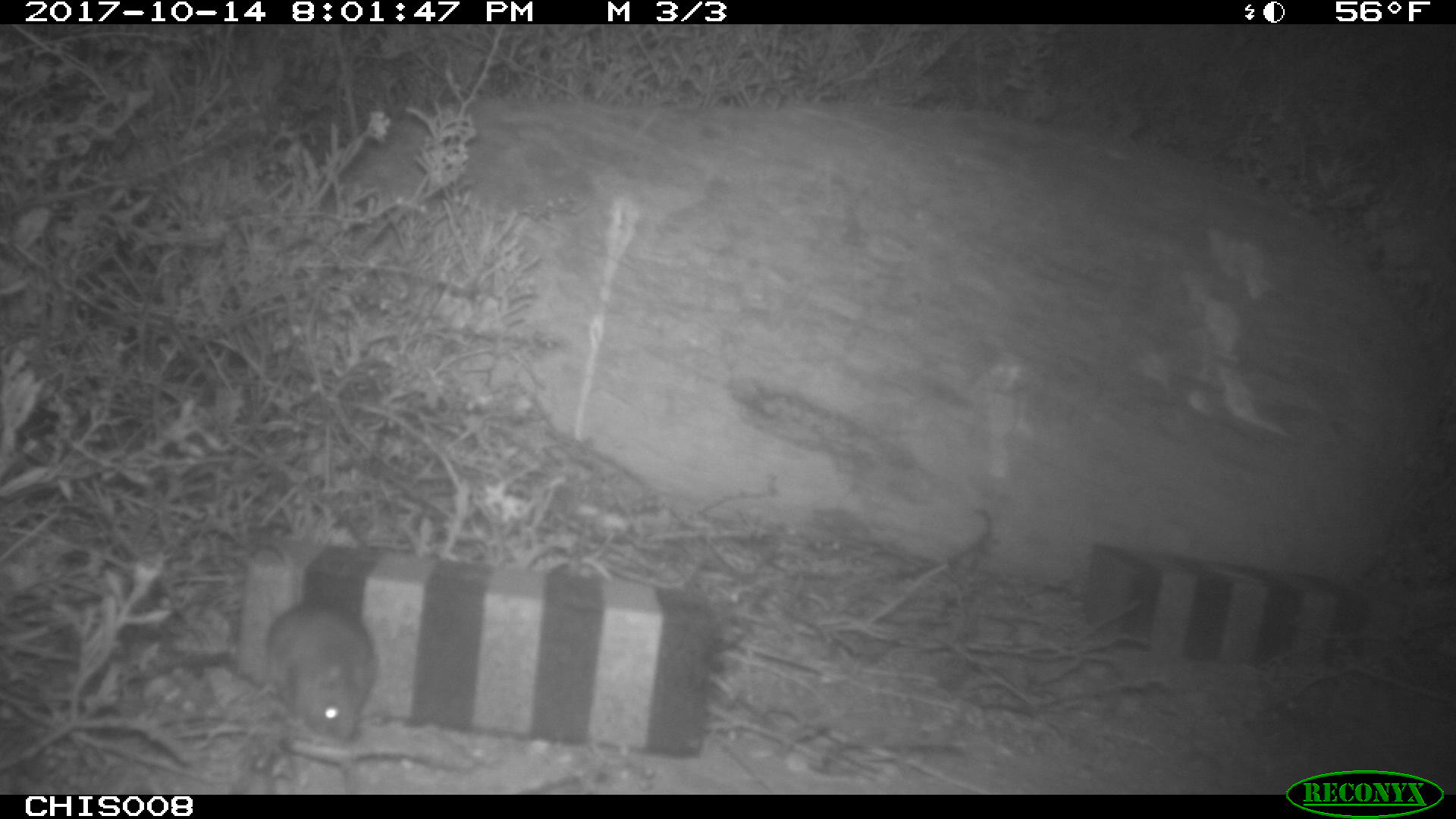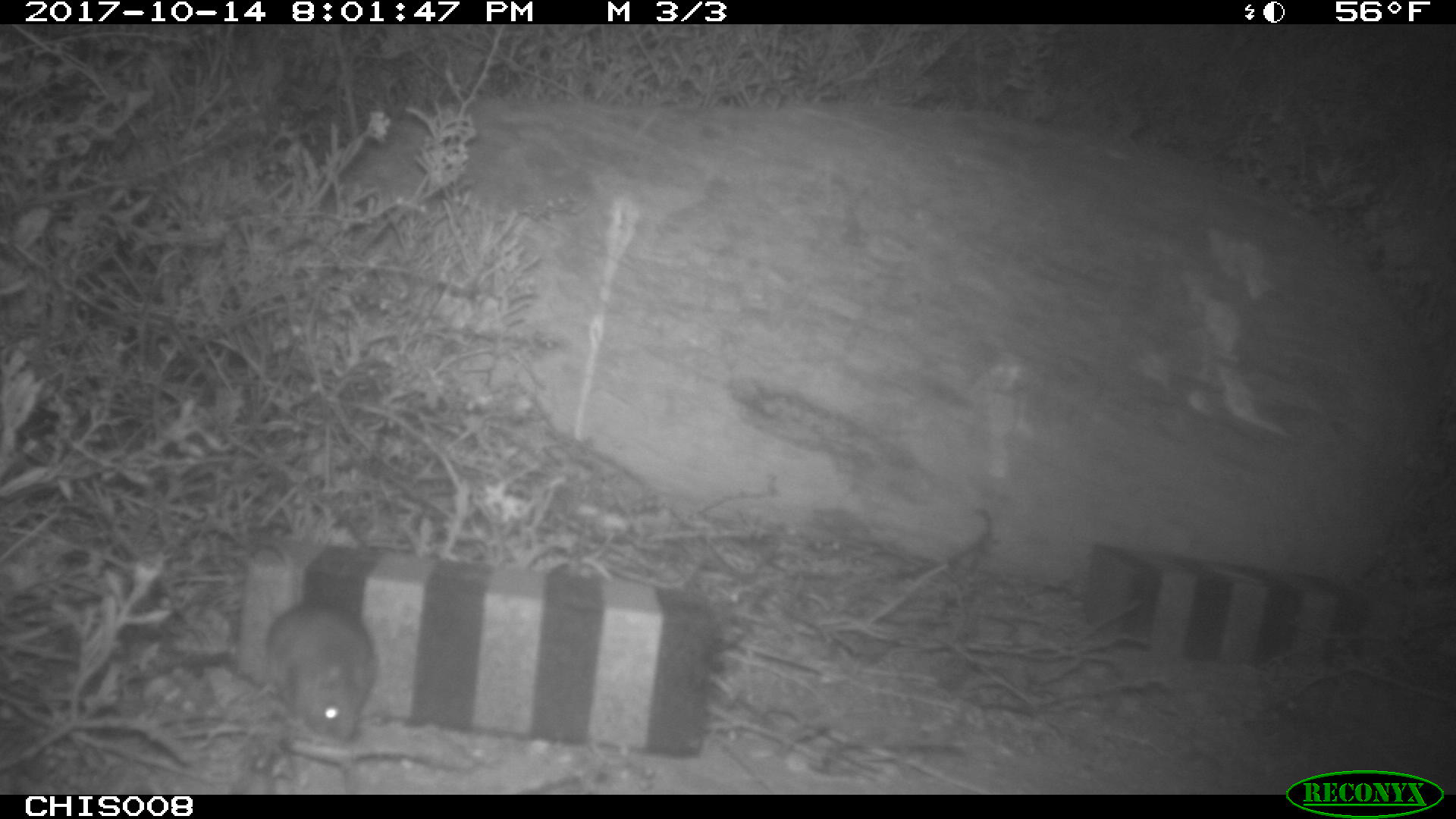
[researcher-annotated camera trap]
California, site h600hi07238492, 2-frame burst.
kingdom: Animalia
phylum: Chordata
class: Mammalia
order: Rodentia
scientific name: Rodentia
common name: rodent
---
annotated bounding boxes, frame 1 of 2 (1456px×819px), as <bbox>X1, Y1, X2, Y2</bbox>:
rodent: <bbox>248, 531, 377, 748</bbox>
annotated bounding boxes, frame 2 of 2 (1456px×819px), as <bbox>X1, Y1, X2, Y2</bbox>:
rodent: <bbox>253, 537, 375, 742</bbox>